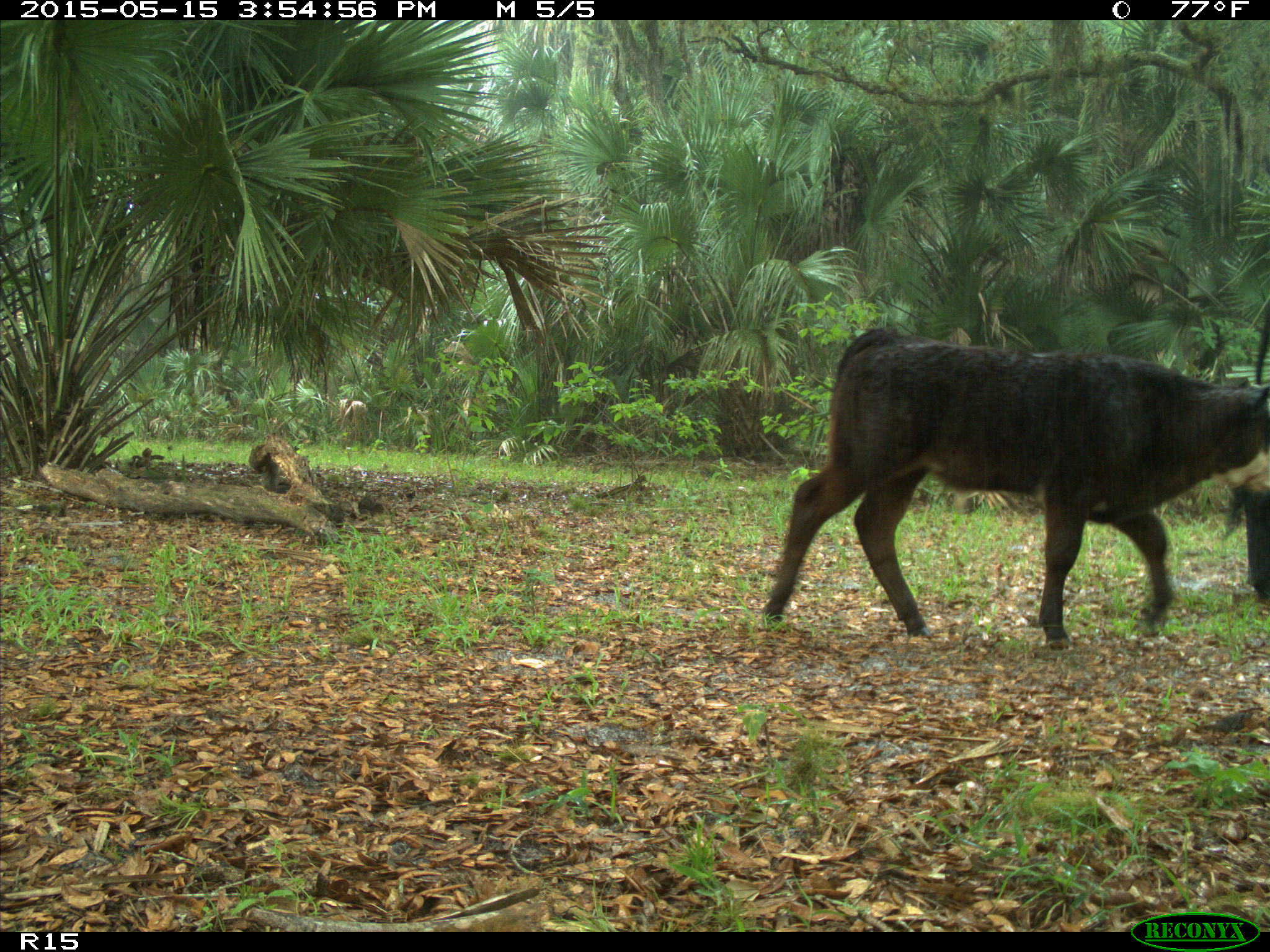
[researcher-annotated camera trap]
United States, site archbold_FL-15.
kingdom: Animalia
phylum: Chordata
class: Mammalia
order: Artiodactyla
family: Bovidae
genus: Bos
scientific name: Bos taurus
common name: domestic cow